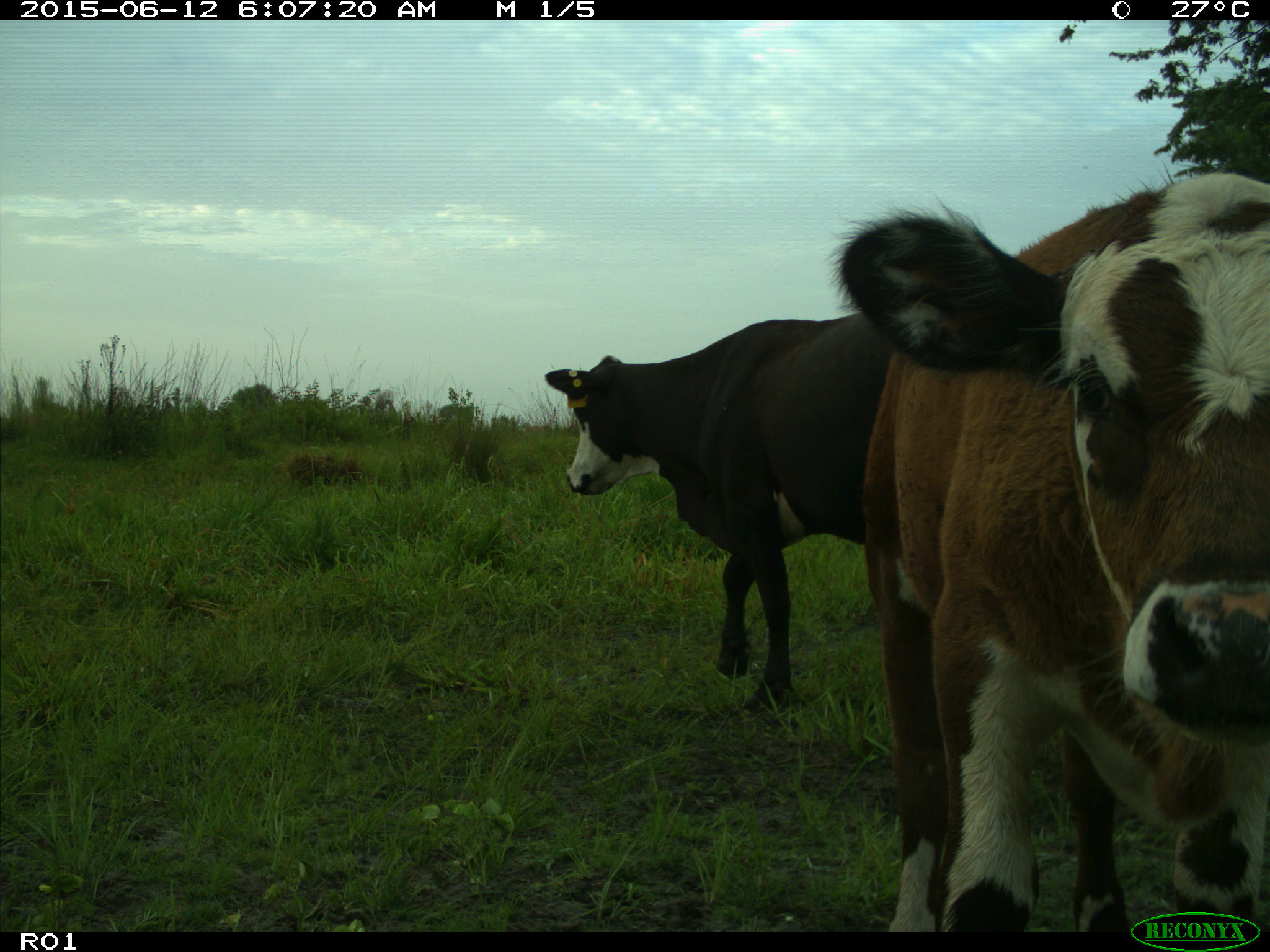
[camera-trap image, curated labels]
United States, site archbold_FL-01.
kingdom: Animalia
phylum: Chordata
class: Mammalia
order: Artiodactyla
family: Bovidae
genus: Bos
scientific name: Bos taurus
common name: domestic cow